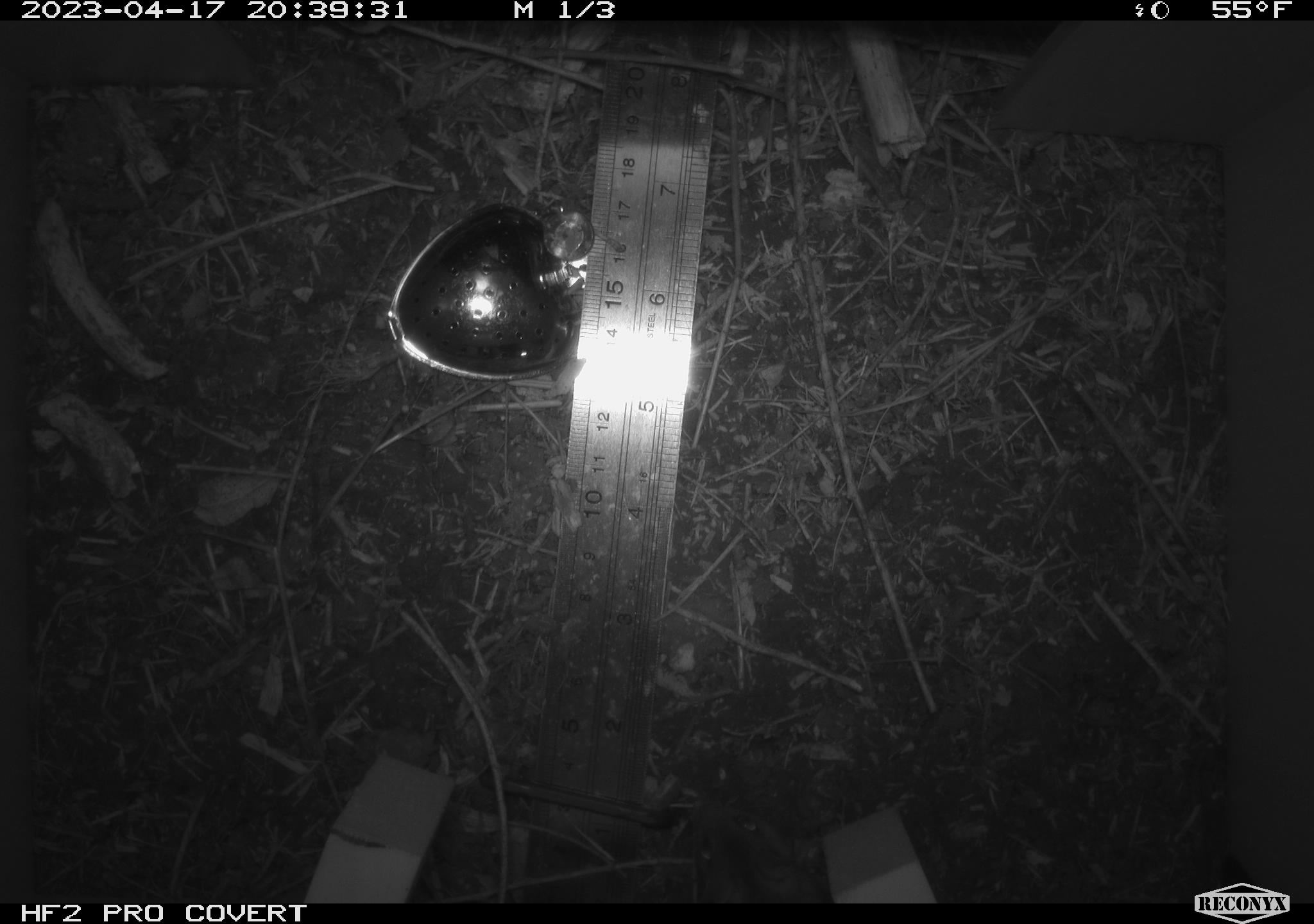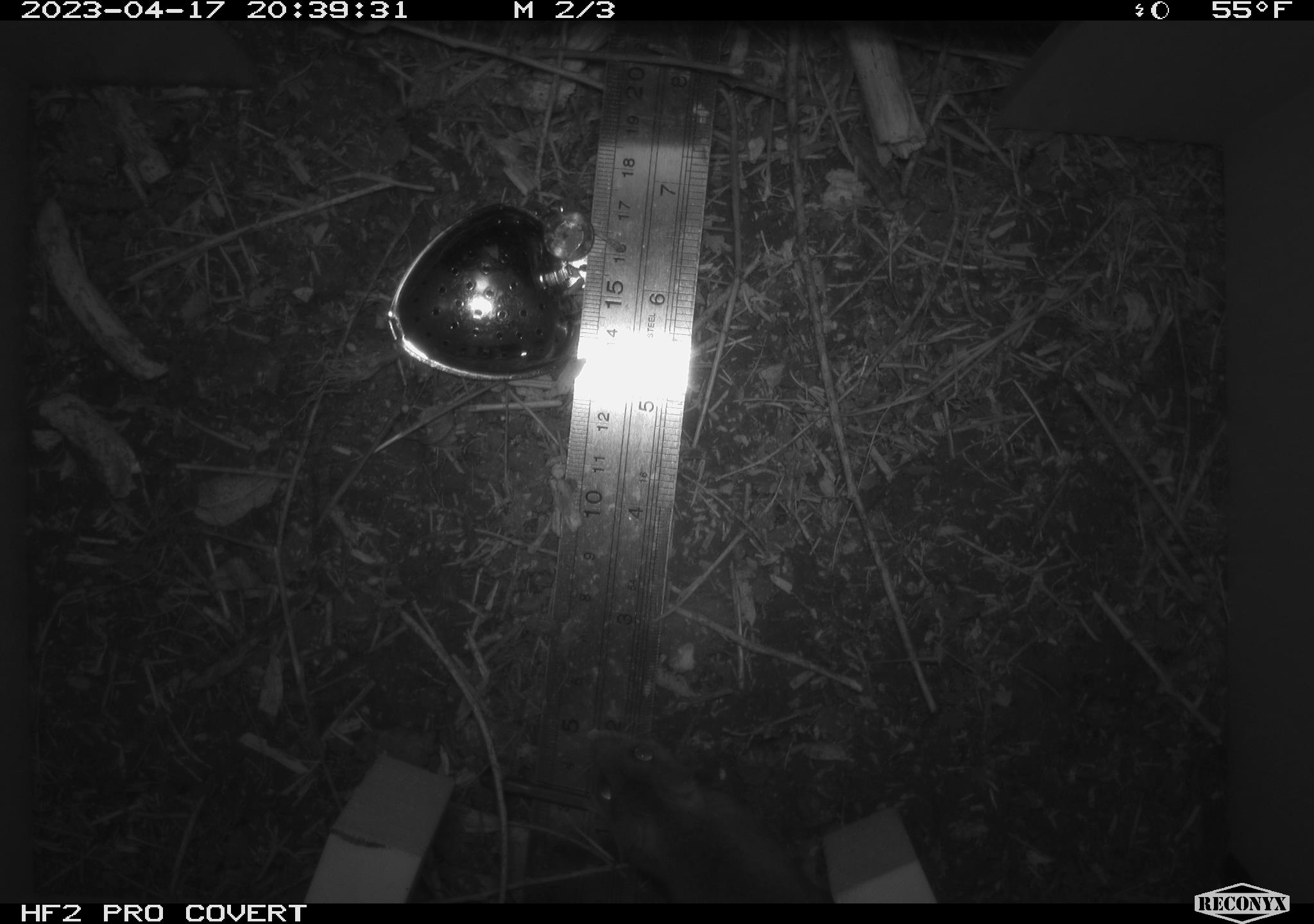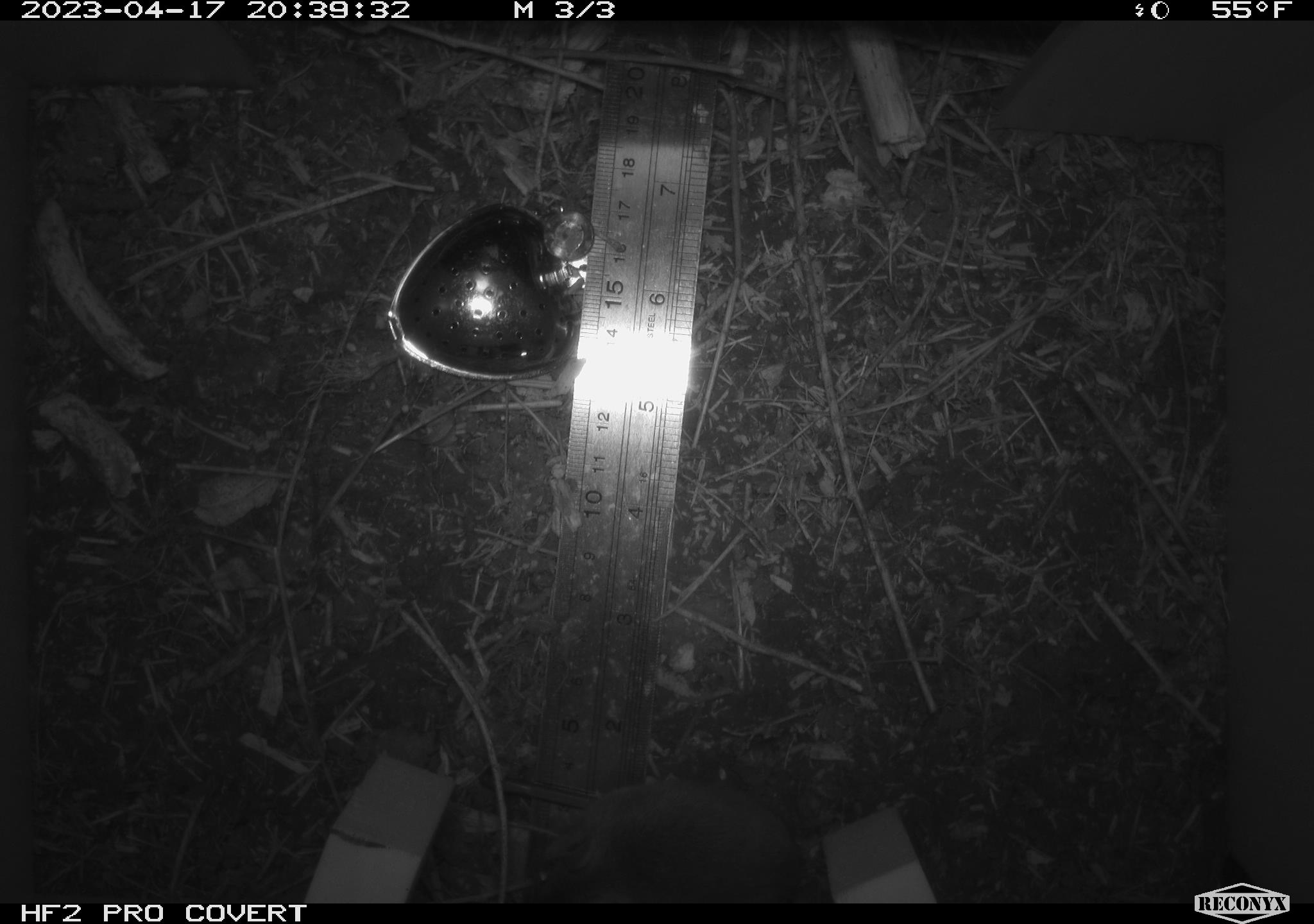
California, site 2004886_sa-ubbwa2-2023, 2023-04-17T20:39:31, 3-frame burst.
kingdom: Animalia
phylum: Chordata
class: Mammalia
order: Rodentia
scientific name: Rodentia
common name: mouse species